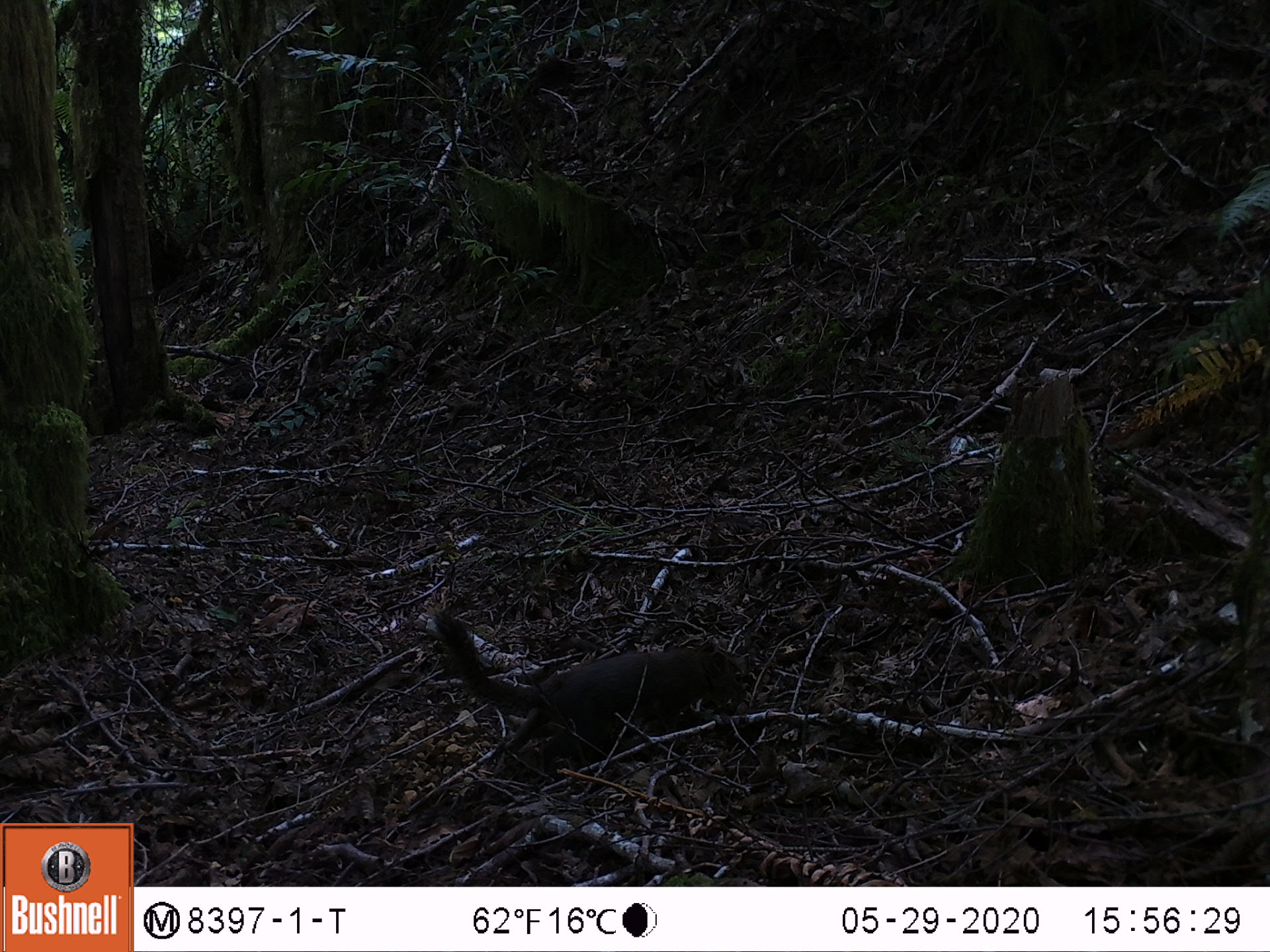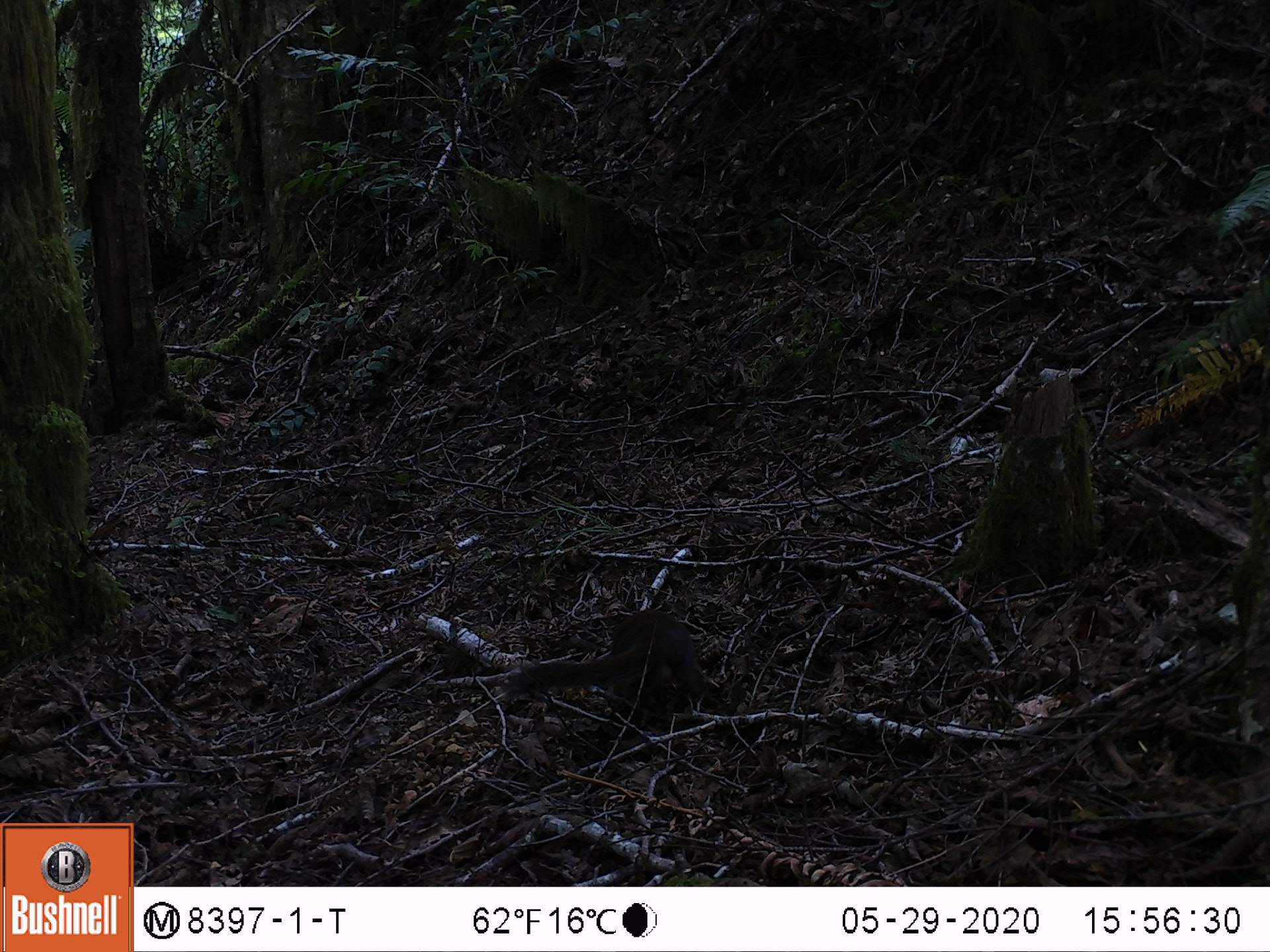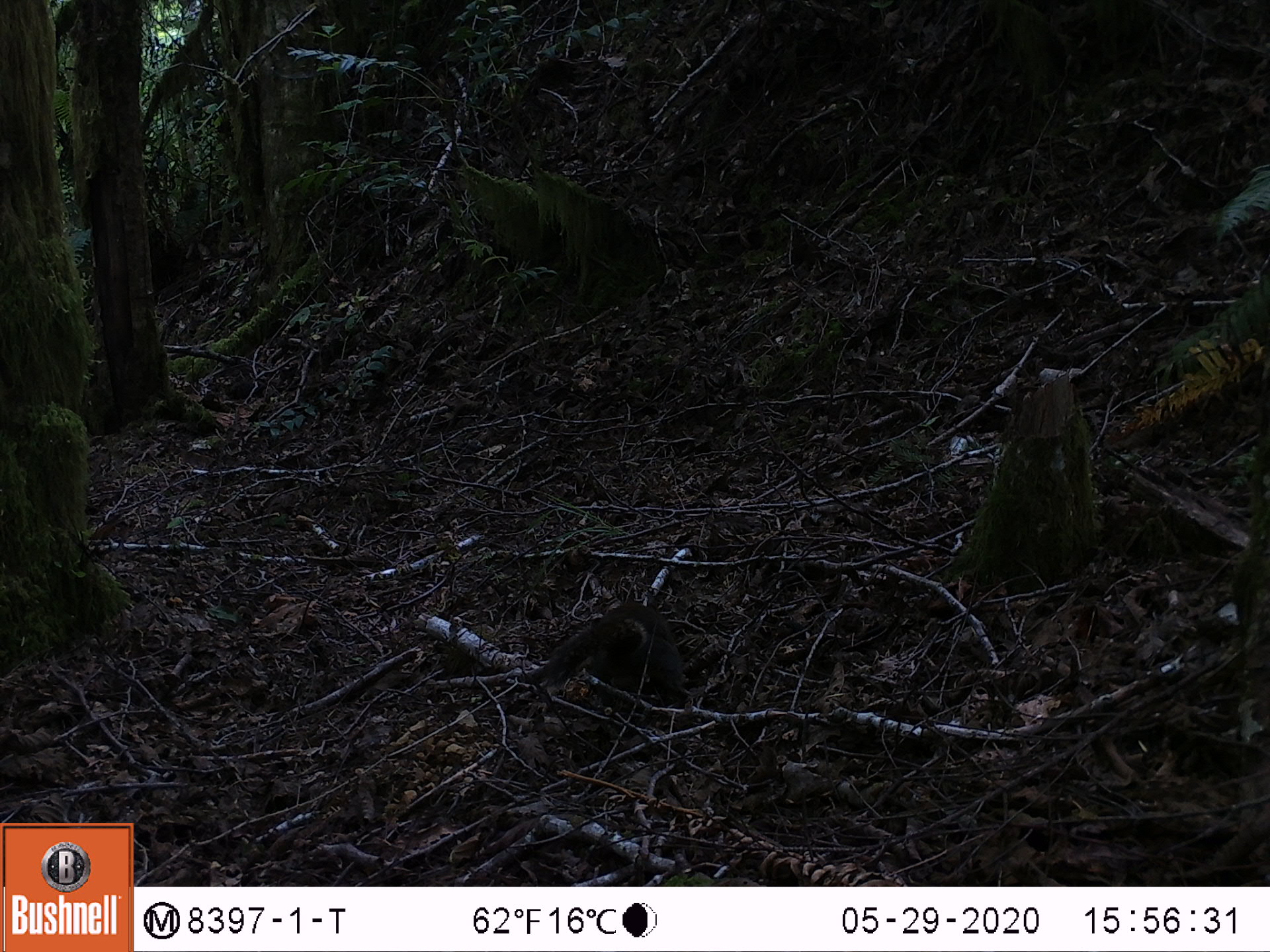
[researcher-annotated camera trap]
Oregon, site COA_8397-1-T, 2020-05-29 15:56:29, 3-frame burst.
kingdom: Animalia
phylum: Chordata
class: Mammalia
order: Rodentia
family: Sciuridae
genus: Tamiasciurus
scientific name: Tamiasciurus douglasii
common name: douglas squirrel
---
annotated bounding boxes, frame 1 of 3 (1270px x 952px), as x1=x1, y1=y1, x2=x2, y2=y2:
douglas squirrel: x1=431, y1=611, x2=748, y2=770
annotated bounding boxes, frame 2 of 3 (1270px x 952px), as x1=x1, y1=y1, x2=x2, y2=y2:
douglas squirrel: x1=525, y1=607, x2=701, y2=741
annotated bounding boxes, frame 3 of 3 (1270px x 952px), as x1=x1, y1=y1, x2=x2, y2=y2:
douglas squirrel: x1=523, y1=593, x2=685, y2=726